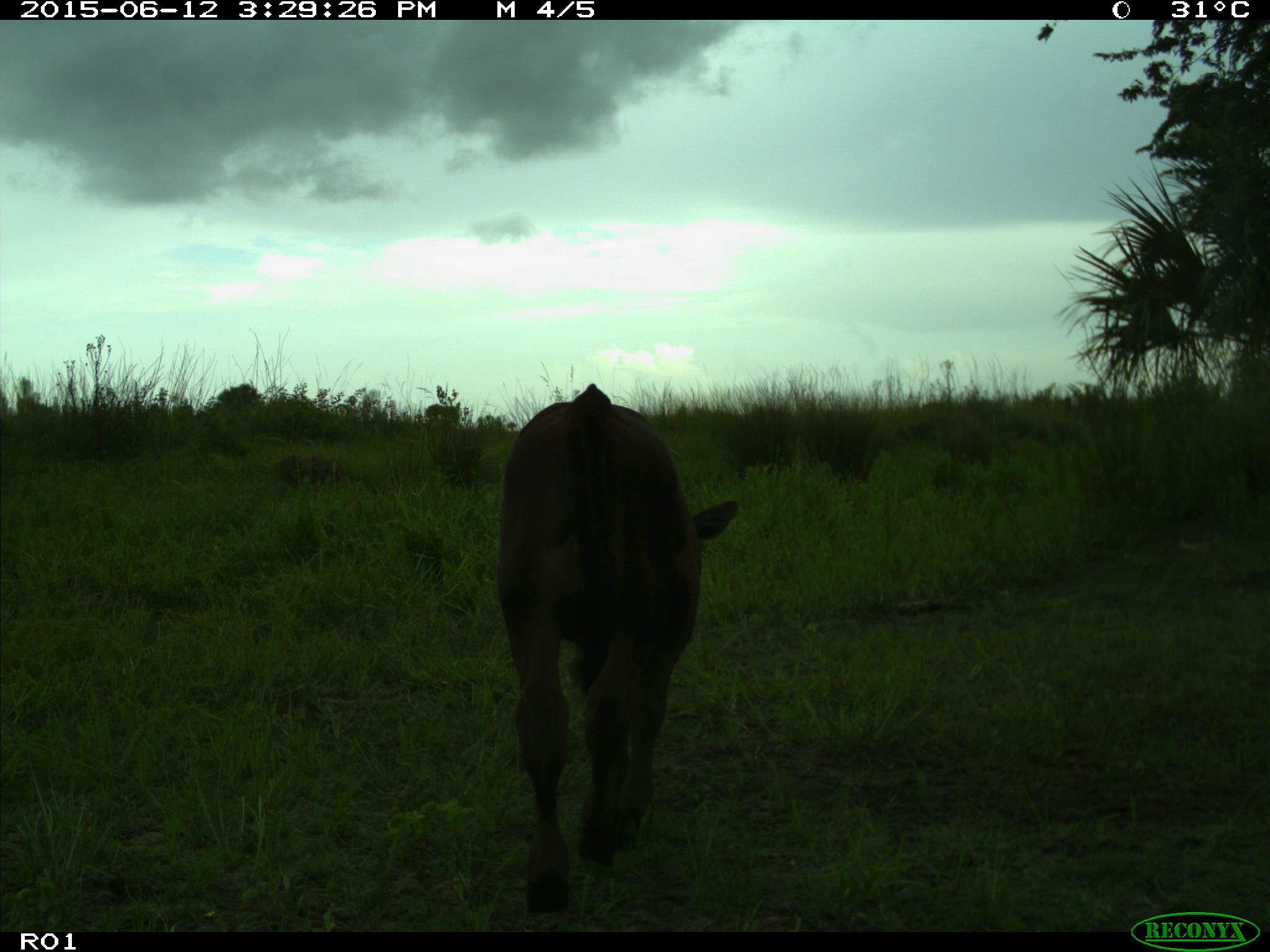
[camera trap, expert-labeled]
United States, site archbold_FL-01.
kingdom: Animalia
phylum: Chordata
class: Mammalia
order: Artiodactyla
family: Bovidae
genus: Bos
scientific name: Bos taurus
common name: domestic cow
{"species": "Bos taurus (domestic cow)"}